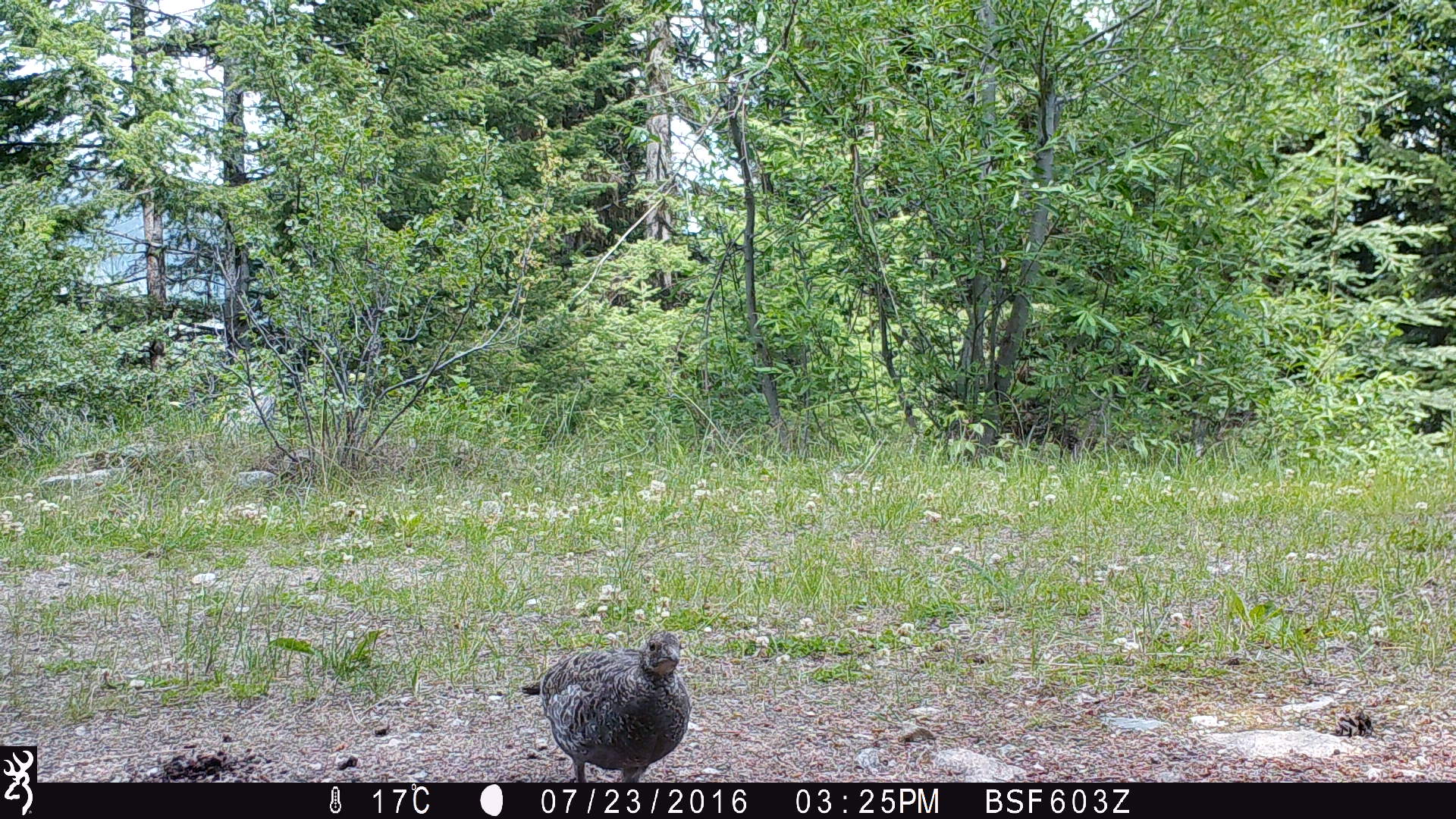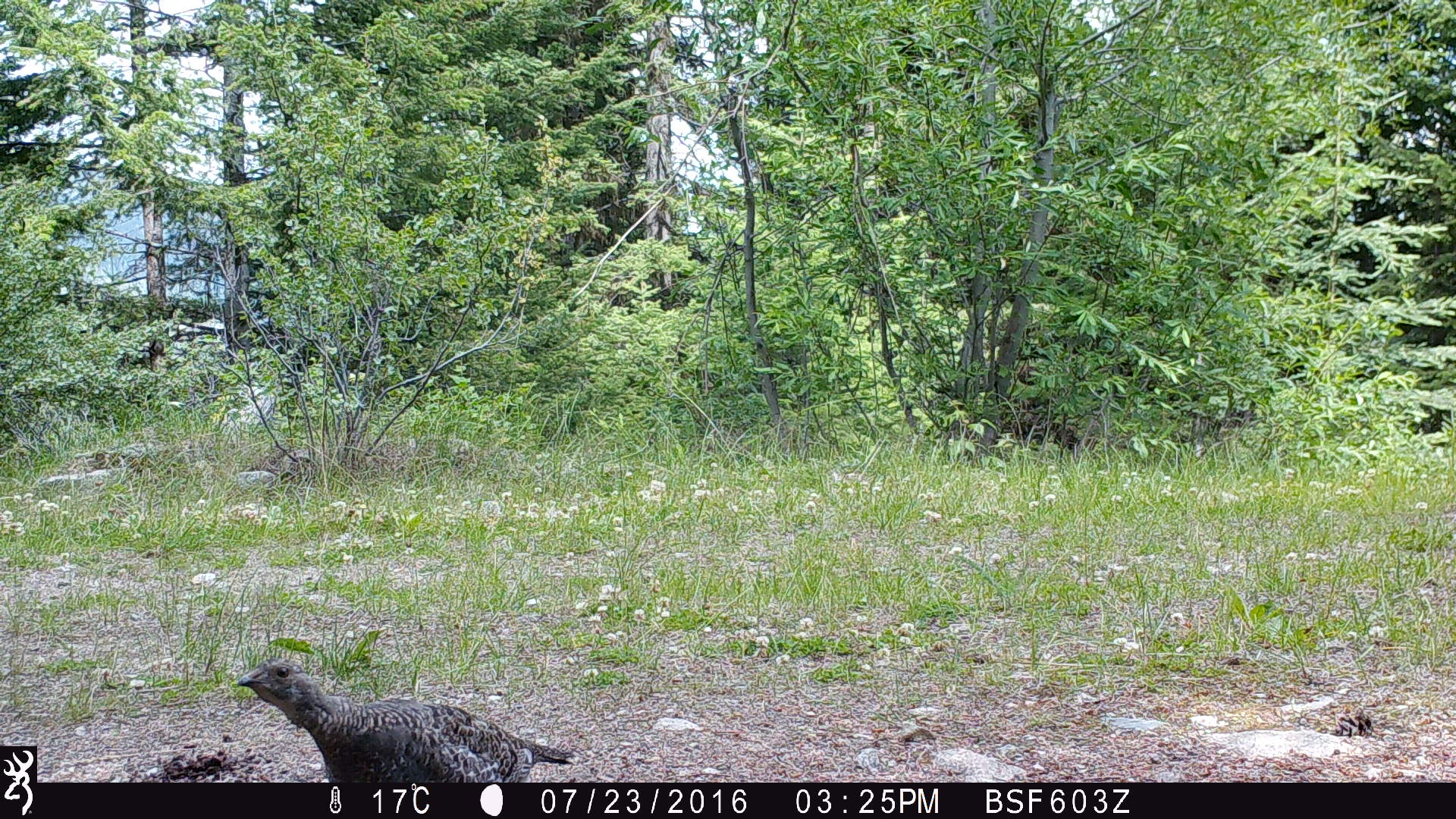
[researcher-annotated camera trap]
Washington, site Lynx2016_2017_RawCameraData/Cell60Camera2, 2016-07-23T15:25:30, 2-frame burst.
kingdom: Animalia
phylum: Chordata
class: Aves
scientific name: Aves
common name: birds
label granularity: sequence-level